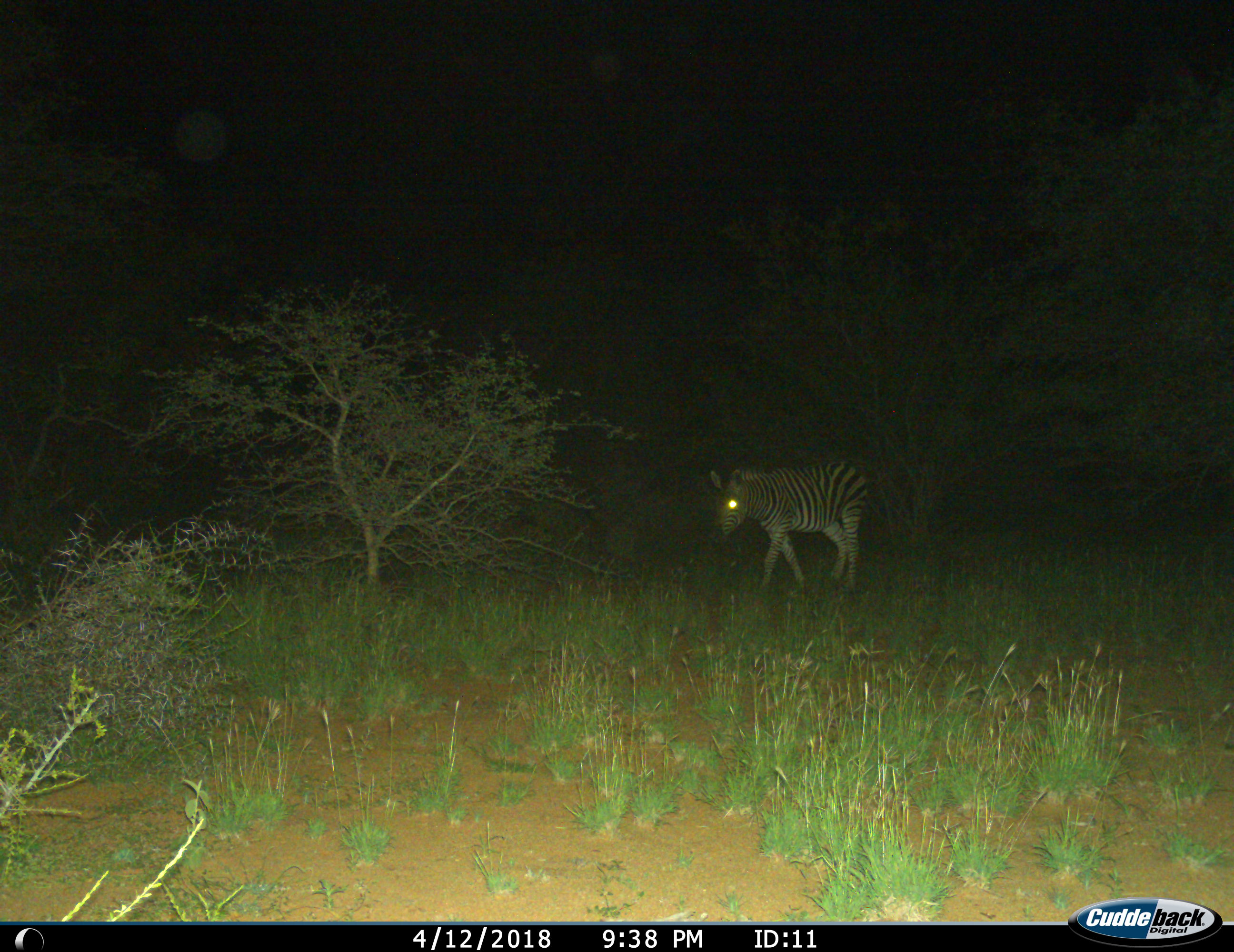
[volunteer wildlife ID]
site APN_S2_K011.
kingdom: Animalia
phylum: Chordata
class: Mammalia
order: Perissodactyla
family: Equidae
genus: Equus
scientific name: Equus quagga burchellii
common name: burchell's zebra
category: zebraburchells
Zebraburchells (burchell's zebra) (Equus quagga burchellii), count 1. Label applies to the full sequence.